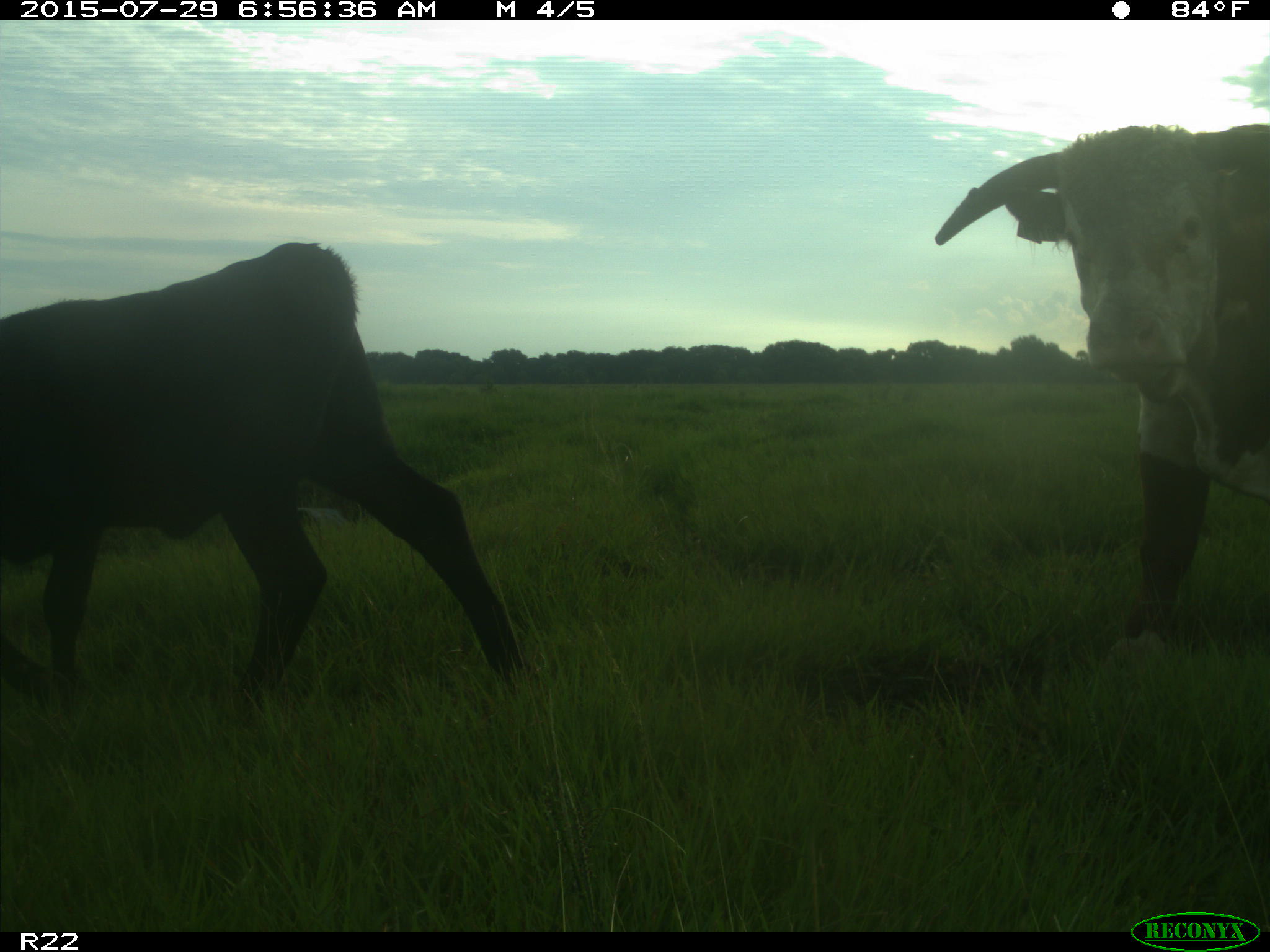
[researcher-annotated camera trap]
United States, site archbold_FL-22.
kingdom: Animalia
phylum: Chordata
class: Mammalia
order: Artiodactyla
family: Bovidae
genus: Bos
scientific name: Bos taurus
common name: domestic cow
Bos taurus (domestic cow).